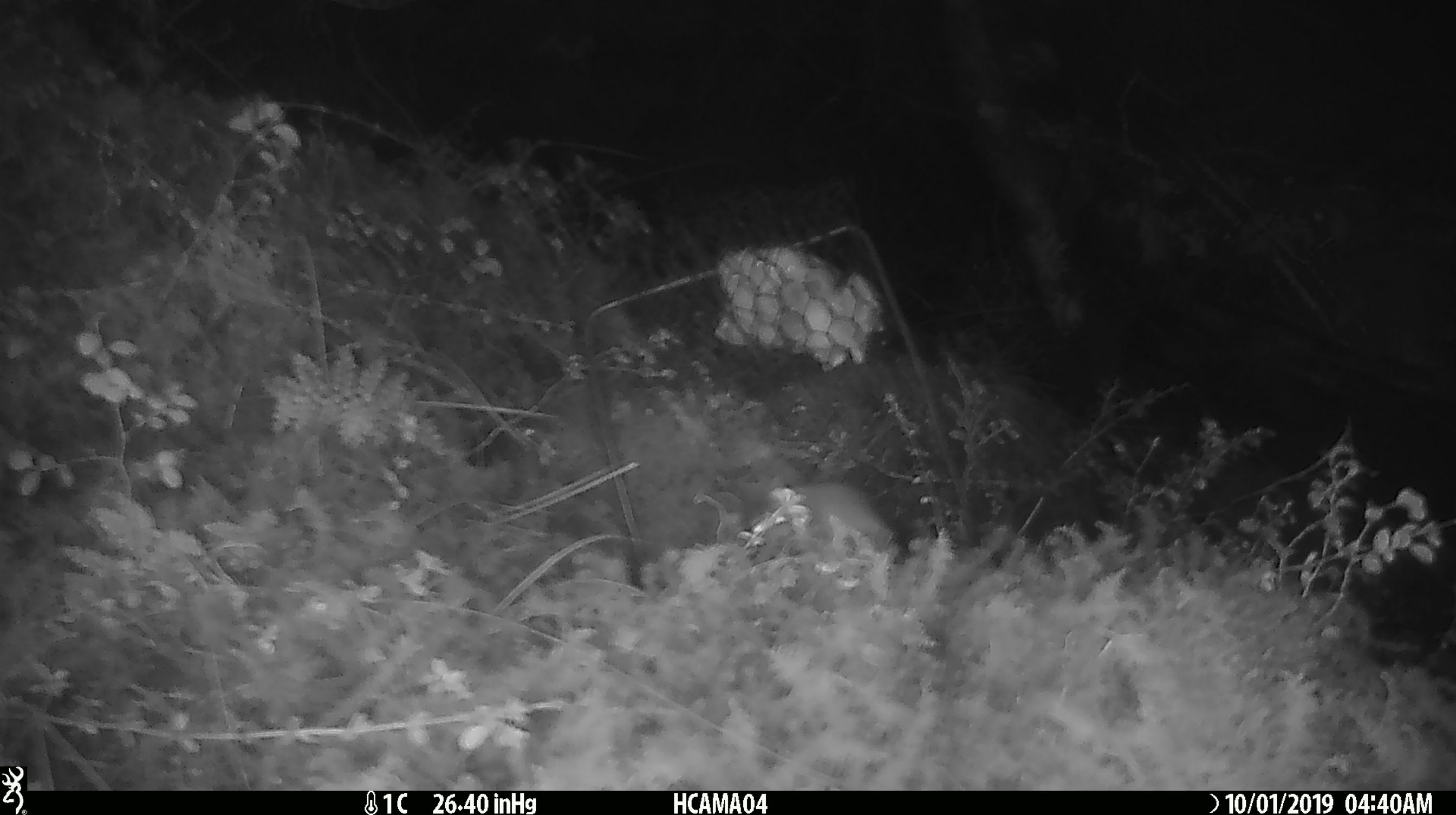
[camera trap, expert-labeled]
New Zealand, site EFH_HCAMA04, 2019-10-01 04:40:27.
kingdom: Animalia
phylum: Chordata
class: Mammalia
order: Rodentia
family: Muridae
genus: Mus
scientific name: Mus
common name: mouse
Mouse (Mus).